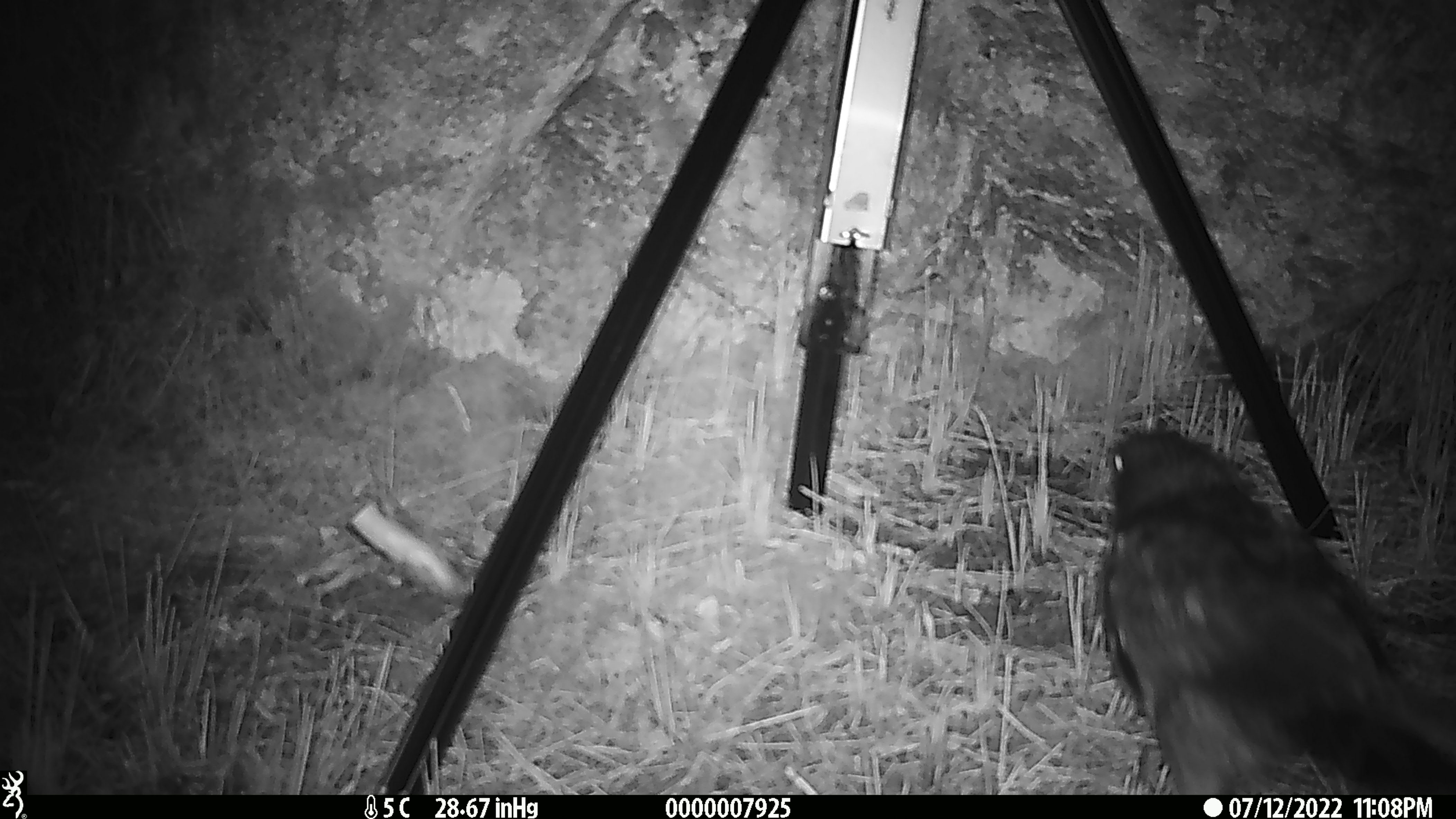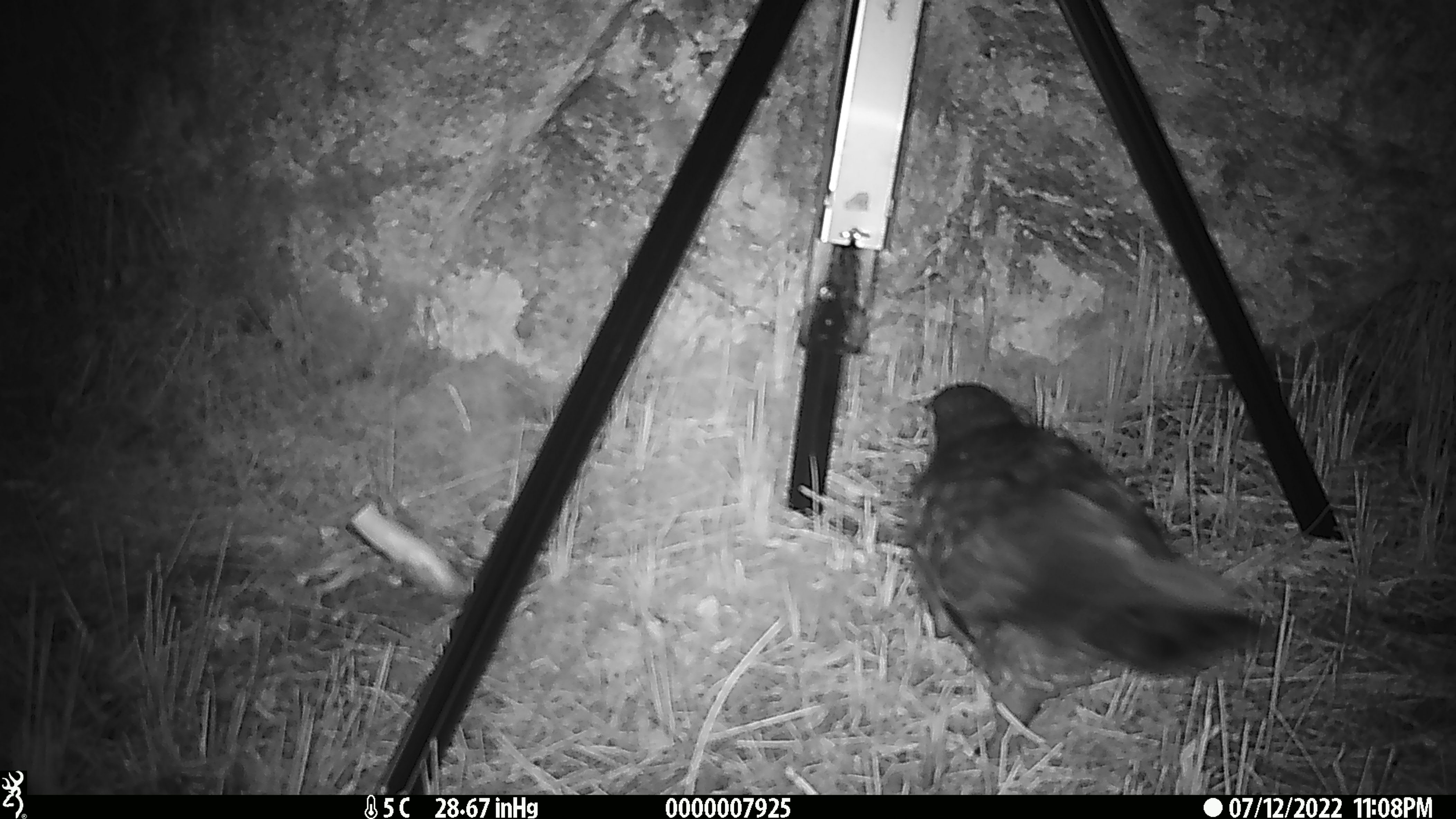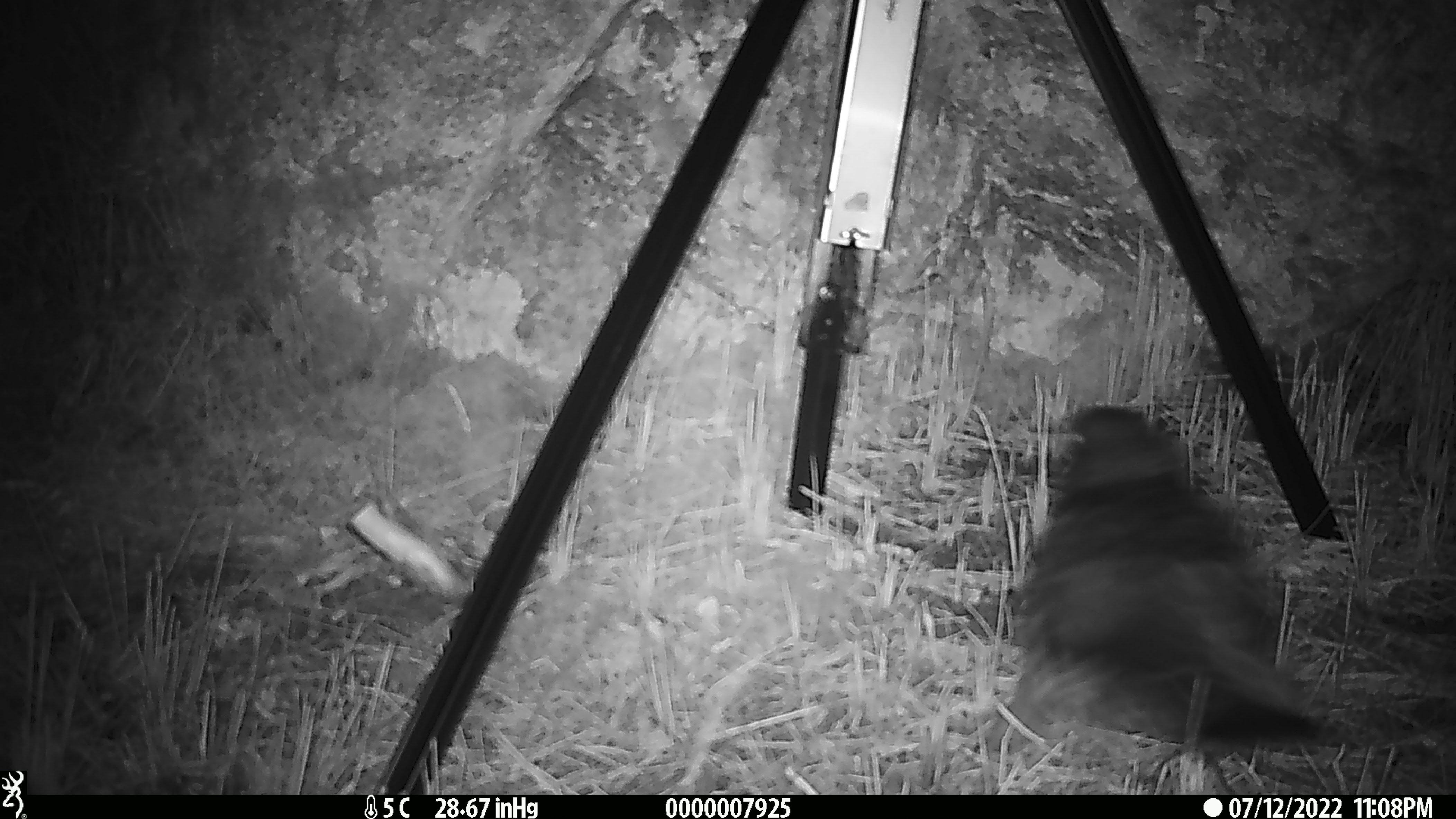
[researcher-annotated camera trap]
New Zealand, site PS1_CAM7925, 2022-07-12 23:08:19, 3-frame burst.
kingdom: Animalia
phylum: Chordata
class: Aves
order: Psittaciformes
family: Strigopidae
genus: Nestor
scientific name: Nestor notabilis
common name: kea